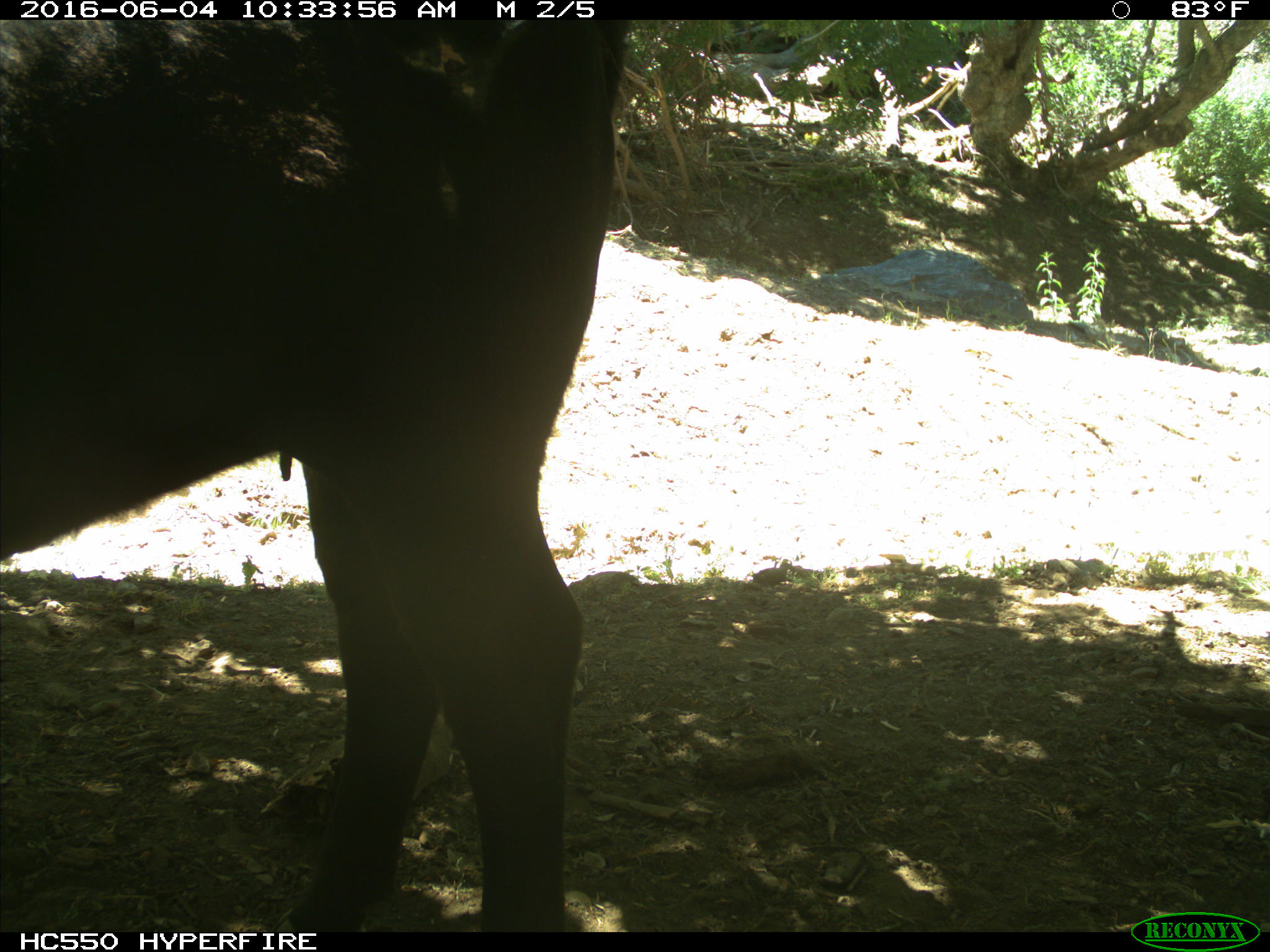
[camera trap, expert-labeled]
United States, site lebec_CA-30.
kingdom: Animalia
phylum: Chordata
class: Mammalia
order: Artiodactyla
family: Bovidae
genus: Bos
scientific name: Bos taurus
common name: domestic cow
Bos taurus (domestic cow).